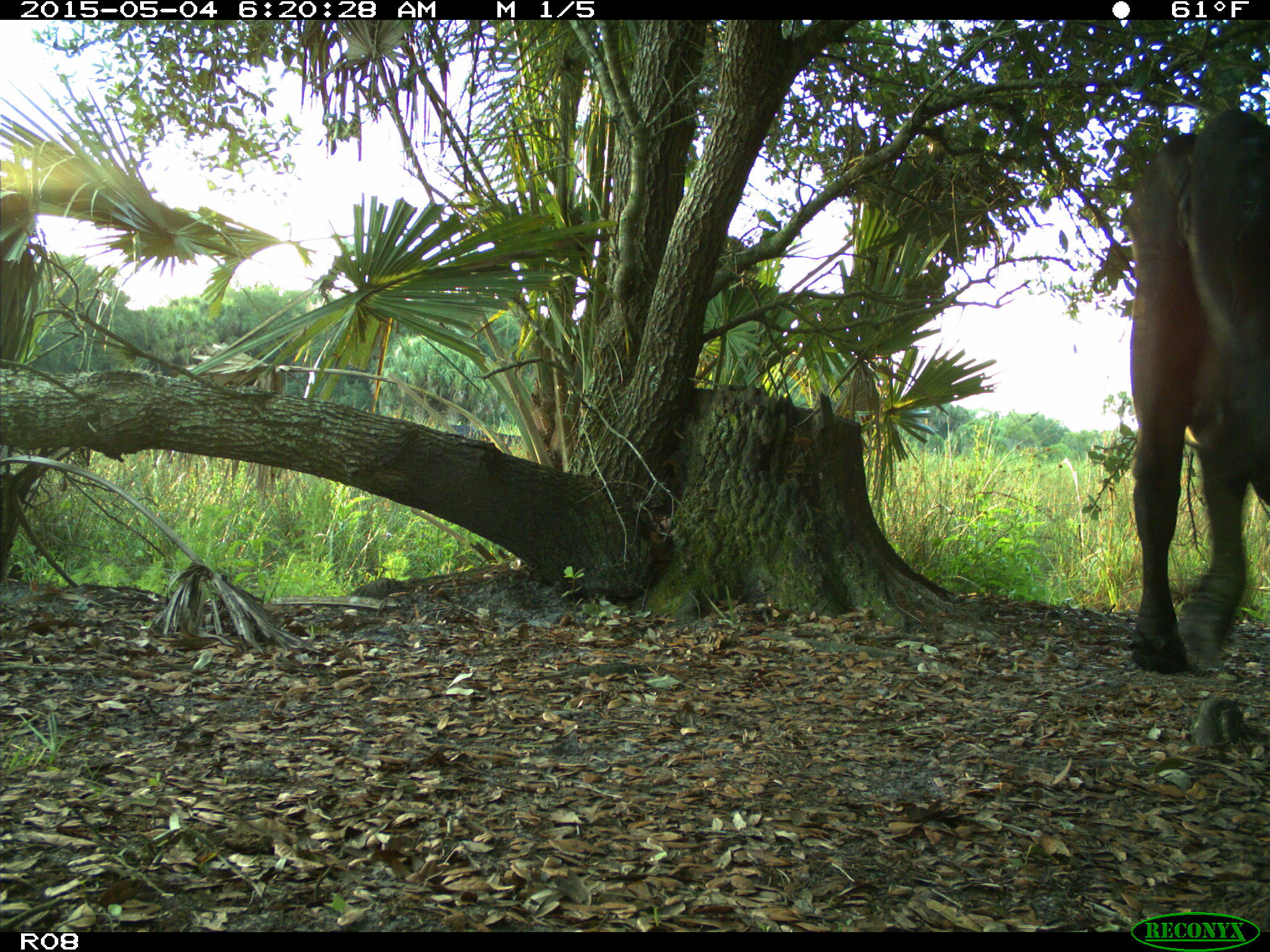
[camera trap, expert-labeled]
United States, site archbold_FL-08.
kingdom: Animalia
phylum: Chordata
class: Mammalia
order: Artiodactyla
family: Bovidae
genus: Bos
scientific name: Bos taurus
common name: domestic cow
Bos taurus (domestic cow).